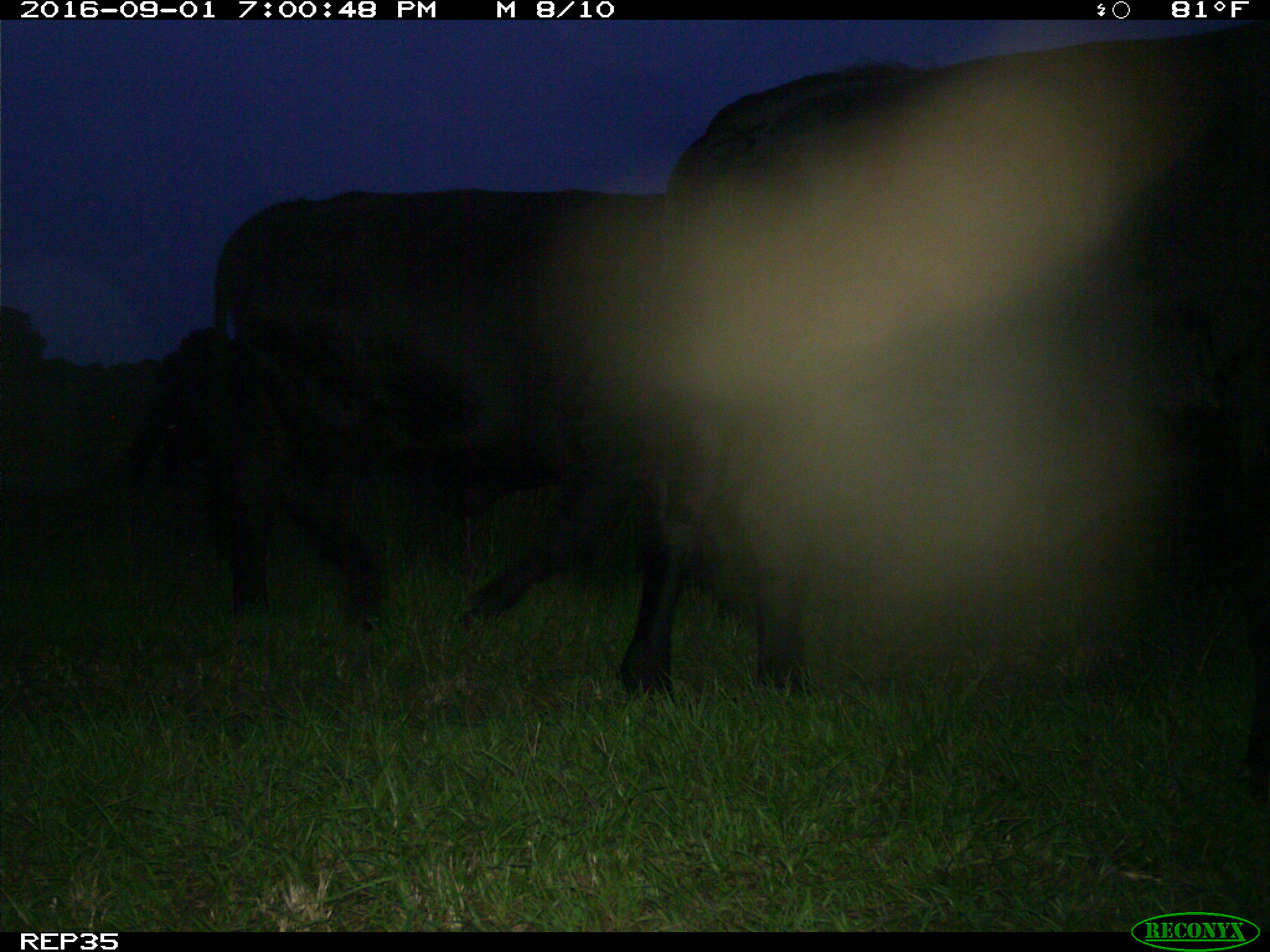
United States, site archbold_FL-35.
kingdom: Animalia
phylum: Chordata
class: Mammalia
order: Artiodactyla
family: Bovidae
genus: Bos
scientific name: Bos taurus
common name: domestic cow